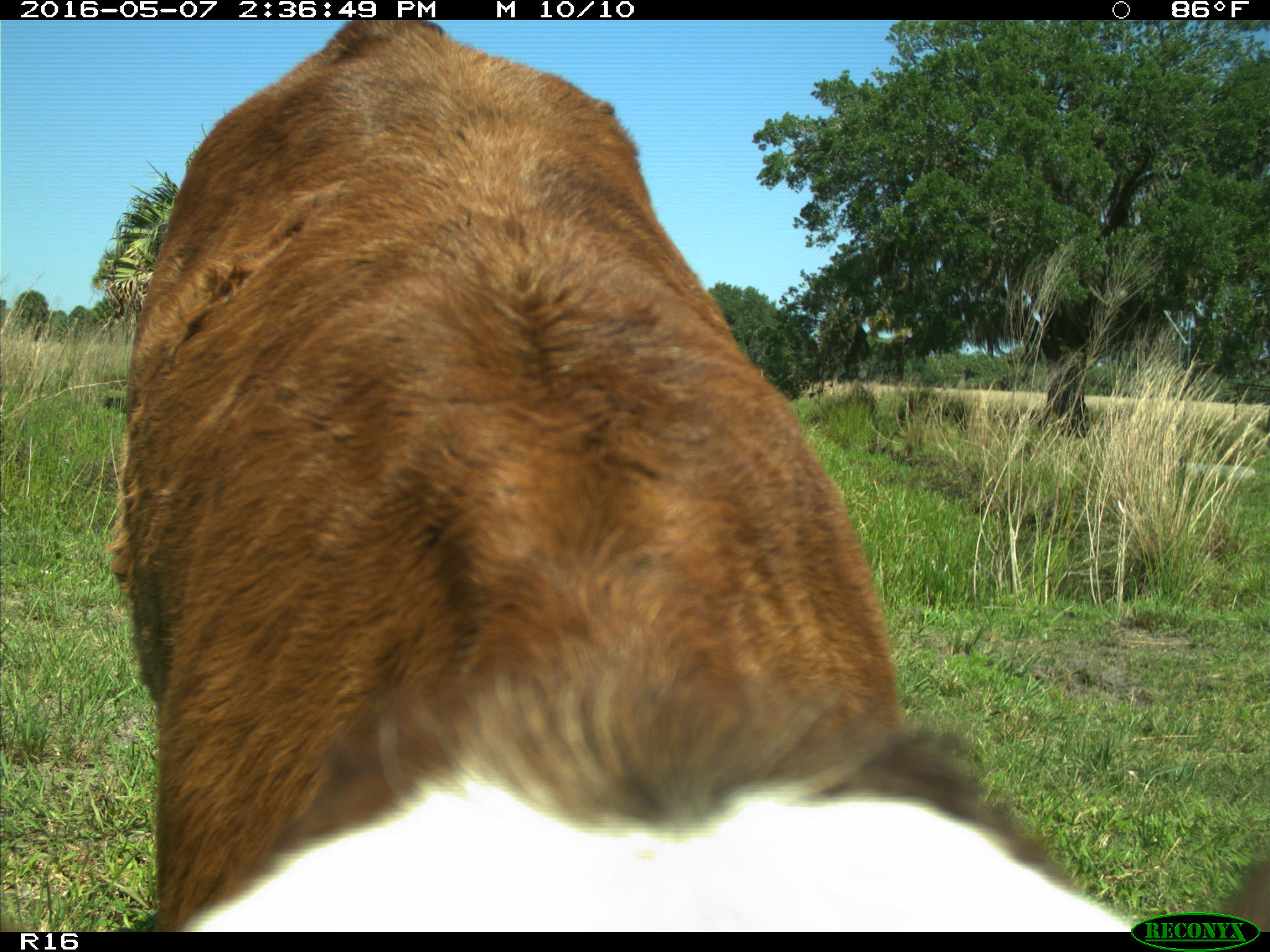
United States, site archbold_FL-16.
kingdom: Animalia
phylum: Chordata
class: Mammalia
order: Artiodactyla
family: Bovidae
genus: Bos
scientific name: Bos taurus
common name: domestic cow